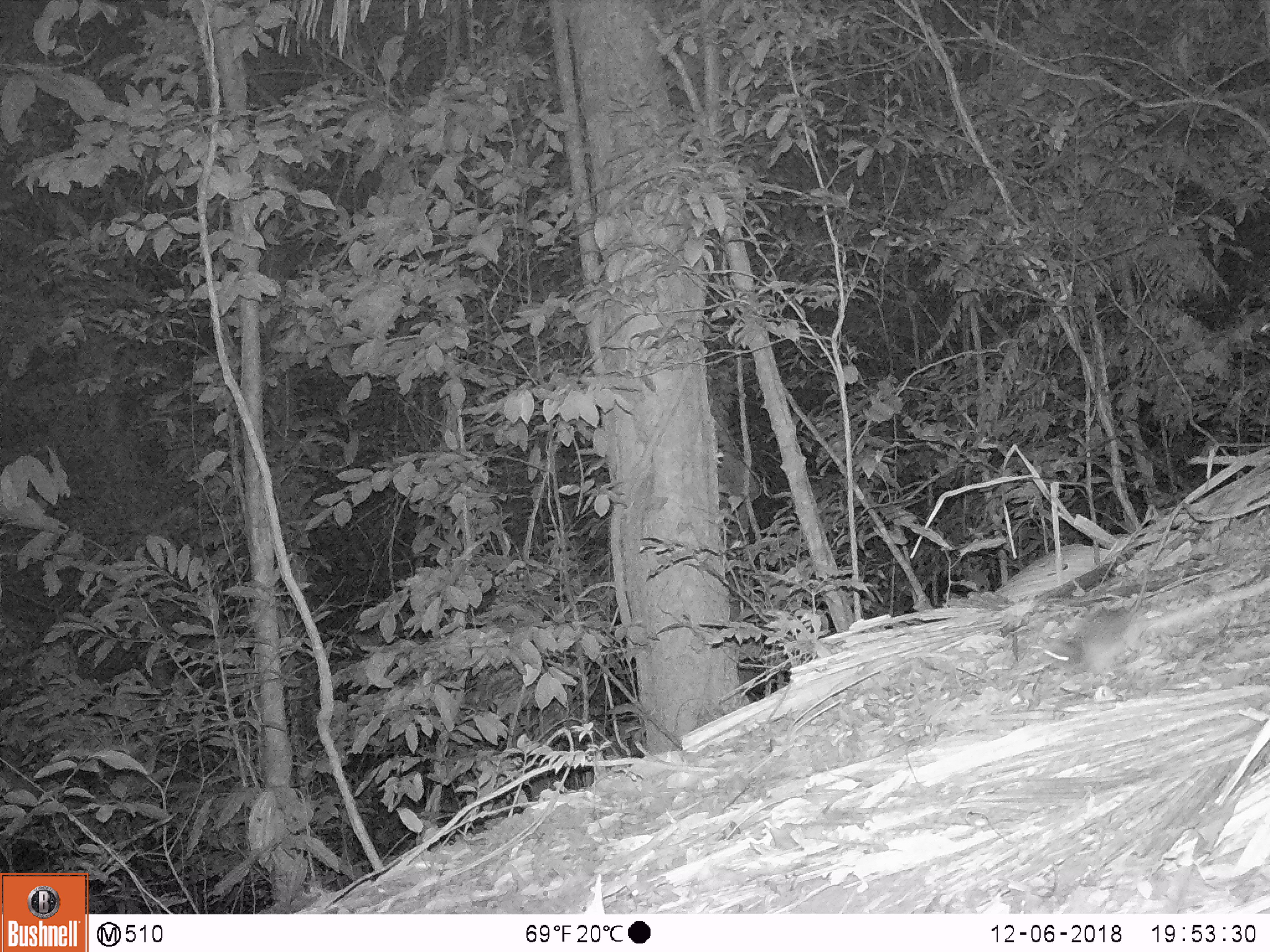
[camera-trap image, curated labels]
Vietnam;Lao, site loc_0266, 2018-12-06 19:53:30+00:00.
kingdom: Animalia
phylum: Chordata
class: Mammalia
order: Rodentia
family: Muridae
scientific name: Muridae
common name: old-world mice and rats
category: unidentified murid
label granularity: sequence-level